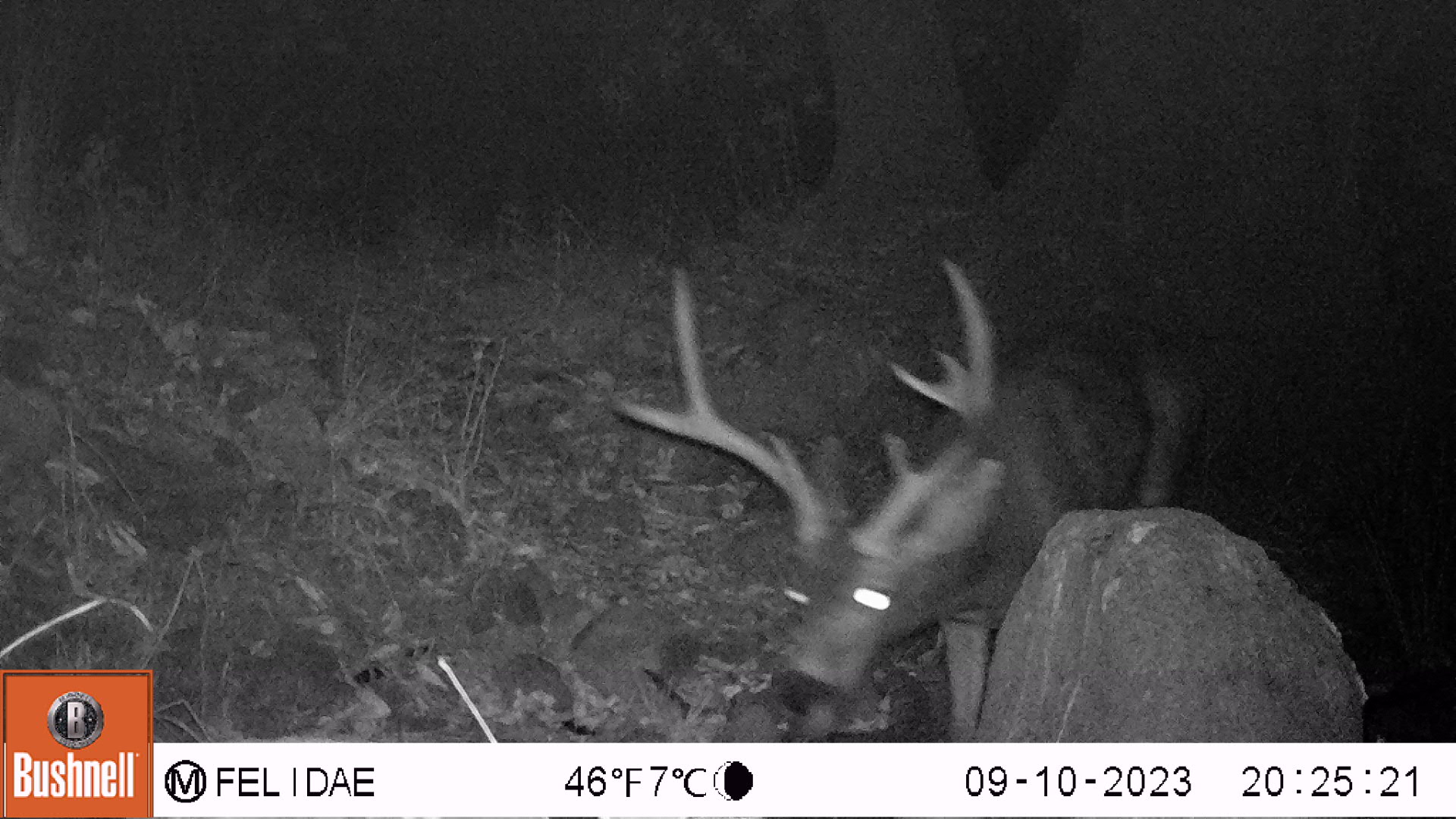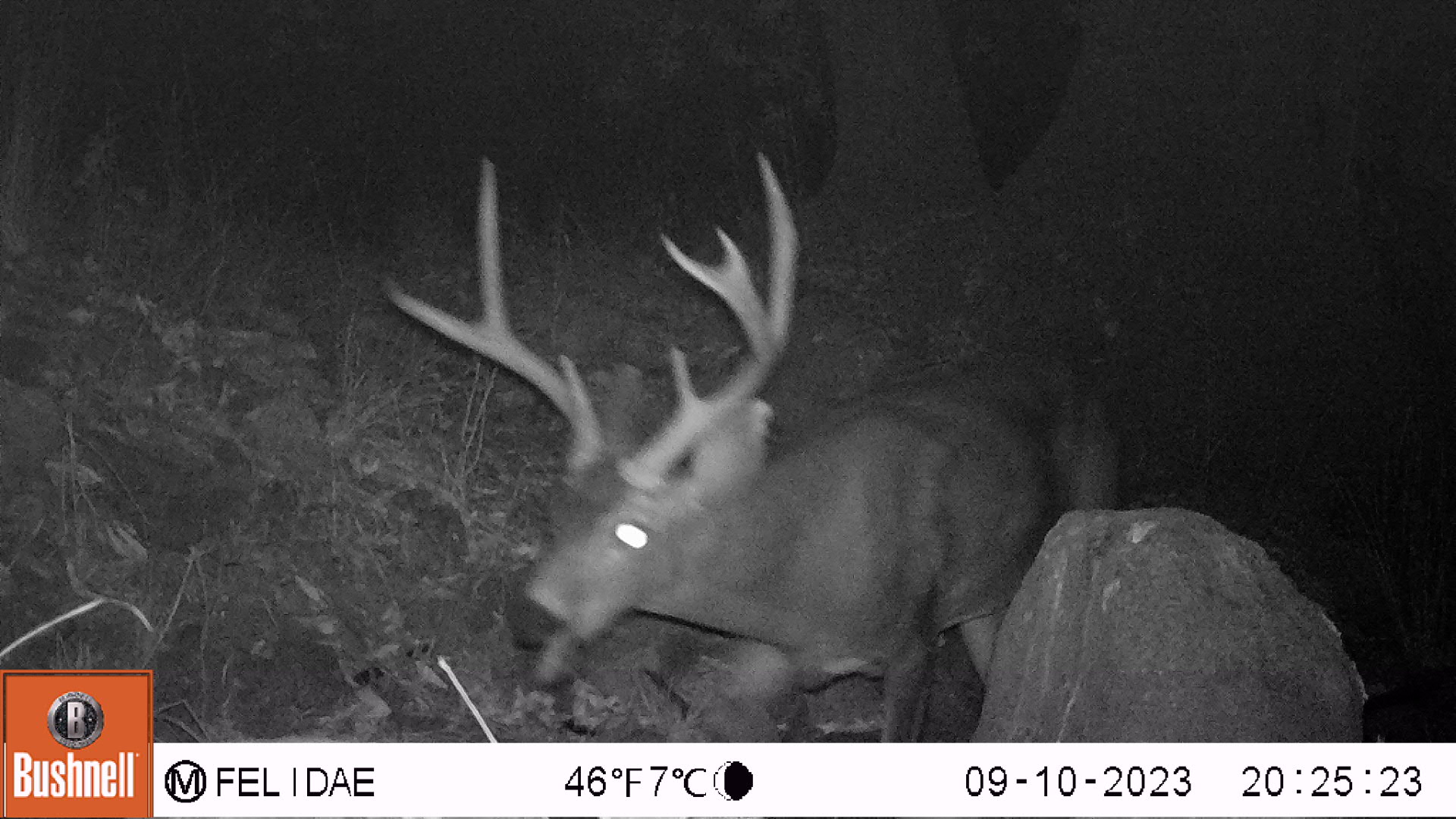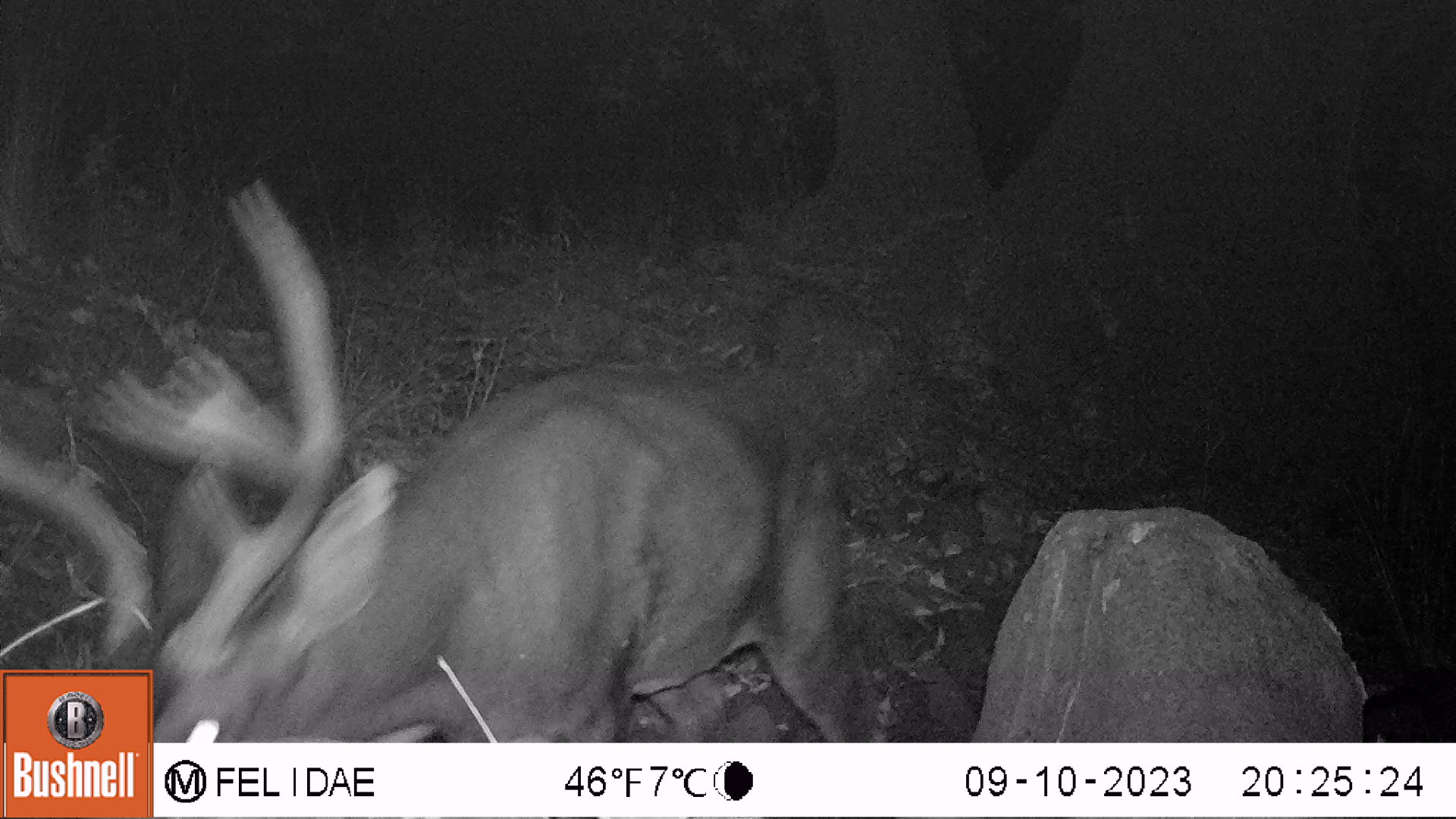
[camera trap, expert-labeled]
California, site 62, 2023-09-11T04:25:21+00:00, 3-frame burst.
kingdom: Animalia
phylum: Chordata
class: Mammalia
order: Artiodactyla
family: Cervidae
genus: Odocoileus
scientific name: Odocoileus hemionus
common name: mule deer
Mule deer (Odocoileus hemionus).